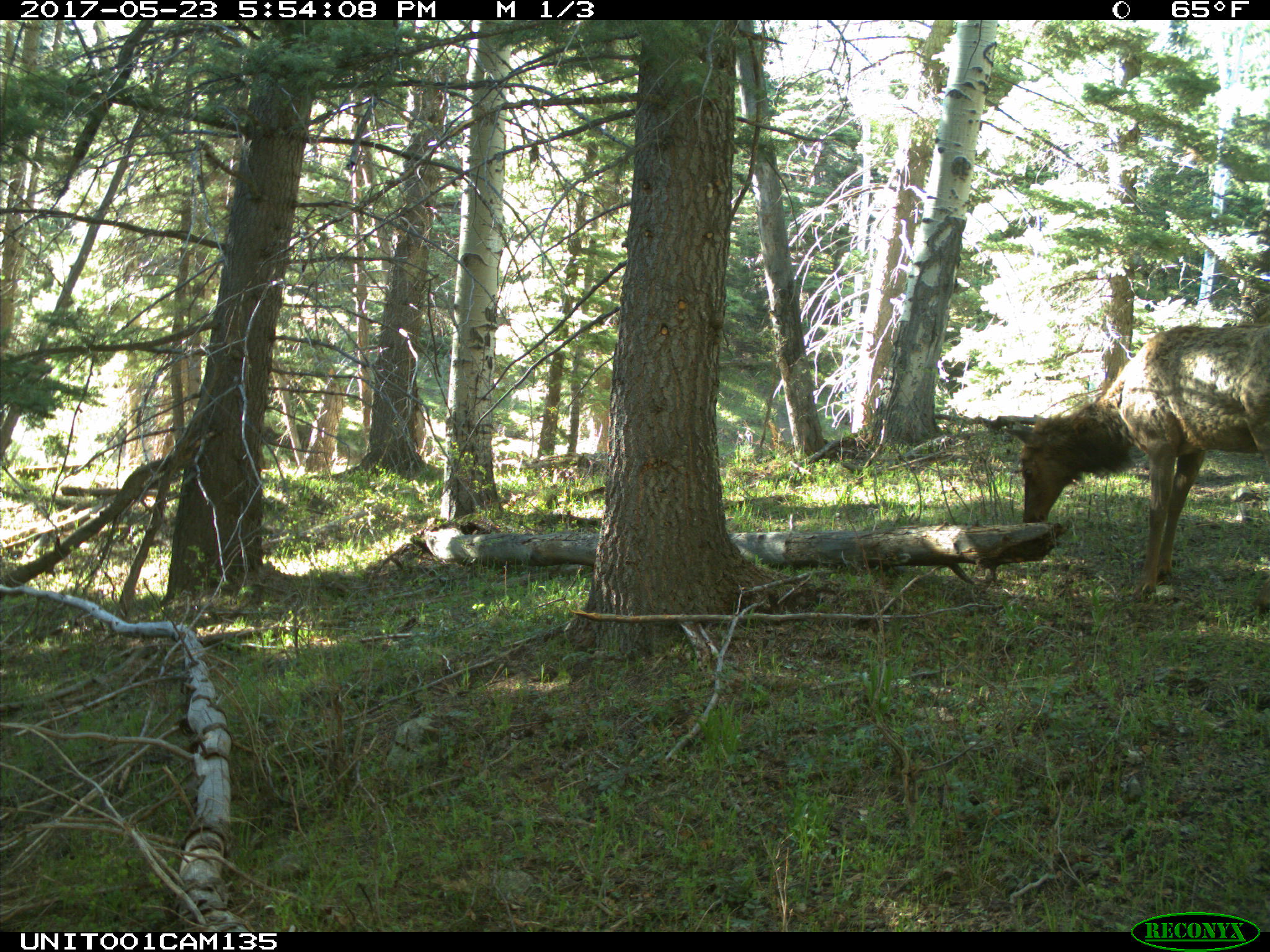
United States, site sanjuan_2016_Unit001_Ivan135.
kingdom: Animalia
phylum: Chordata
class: Mammalia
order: Artiodactyla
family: Cervidae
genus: Cervus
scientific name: Cervus elaphus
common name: red deer